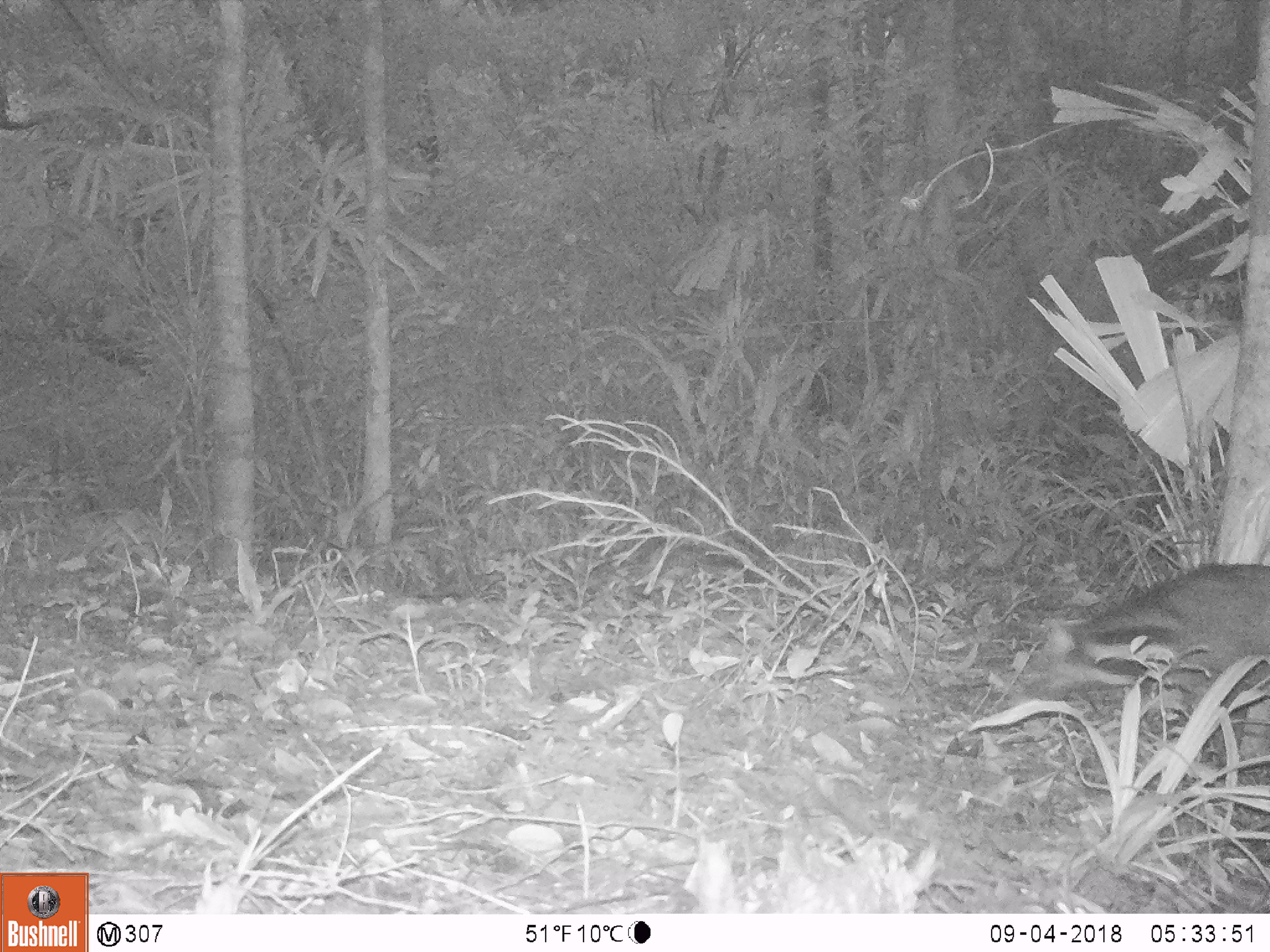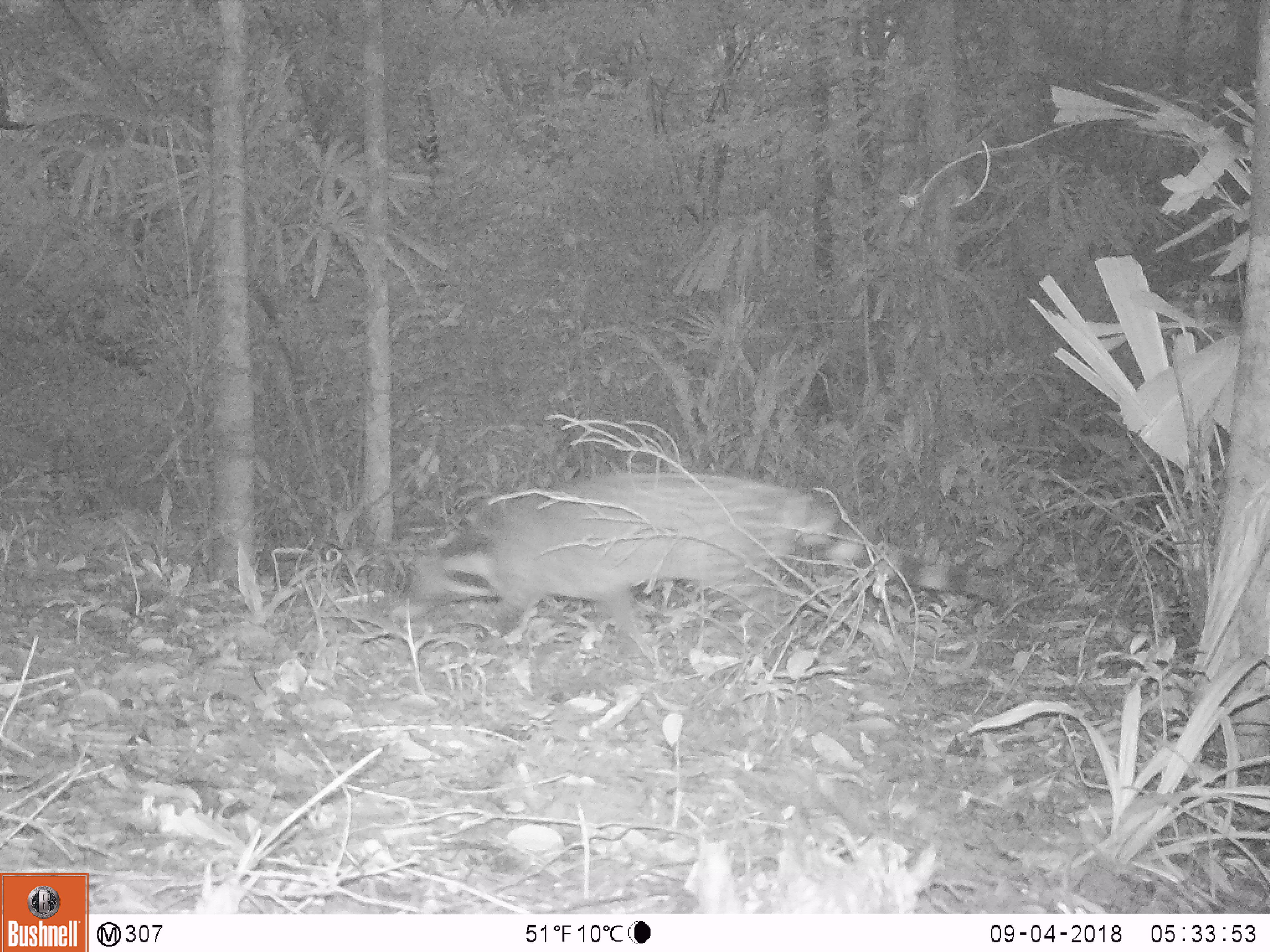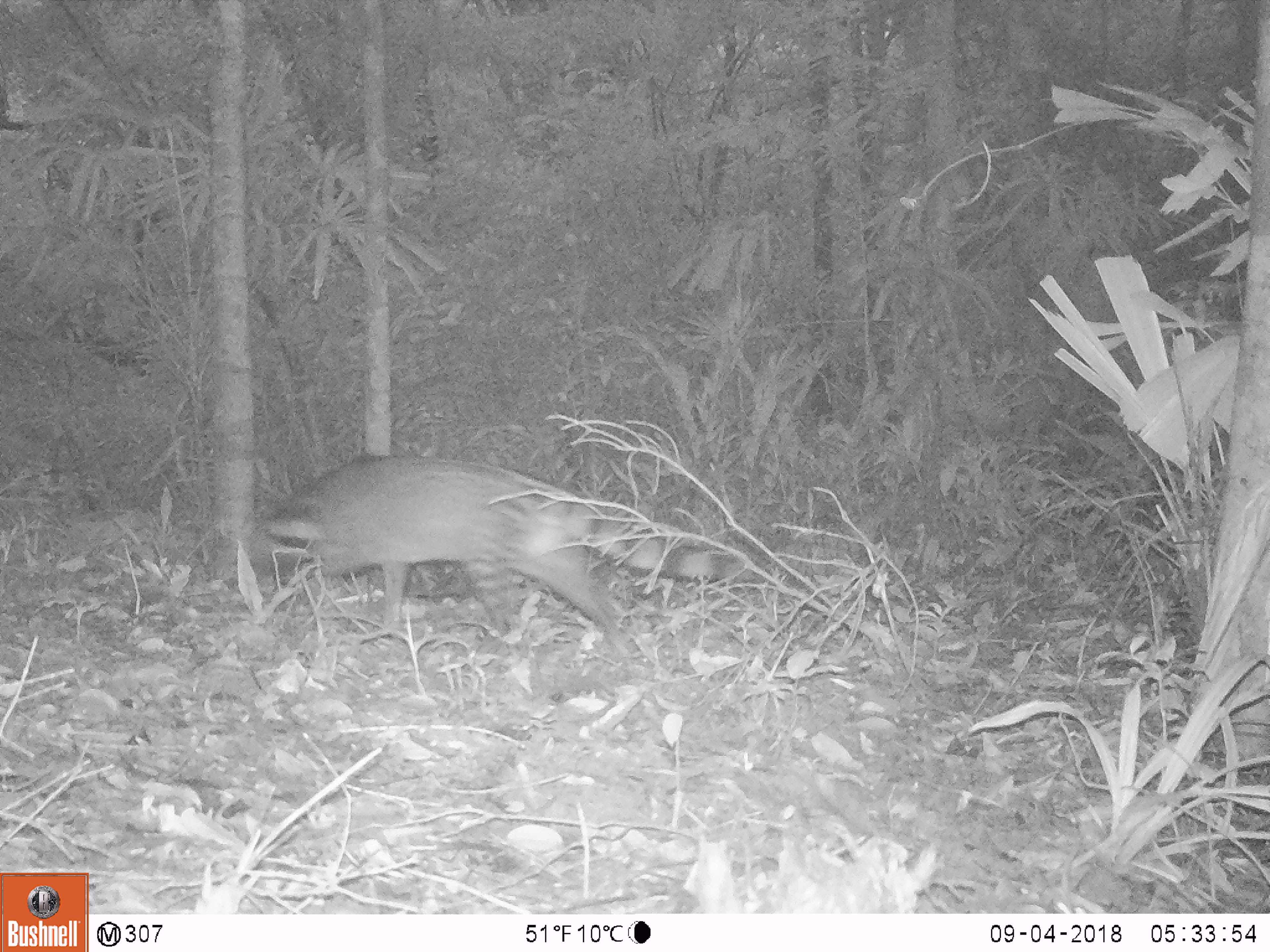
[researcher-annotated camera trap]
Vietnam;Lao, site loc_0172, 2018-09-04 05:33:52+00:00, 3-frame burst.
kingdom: Animalia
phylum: Chordata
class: Mammalia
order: Carnivora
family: Viverridae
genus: Viverra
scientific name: Viverra zibetha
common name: large indian civet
Large indian civet (Viverra zibetha). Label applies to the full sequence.